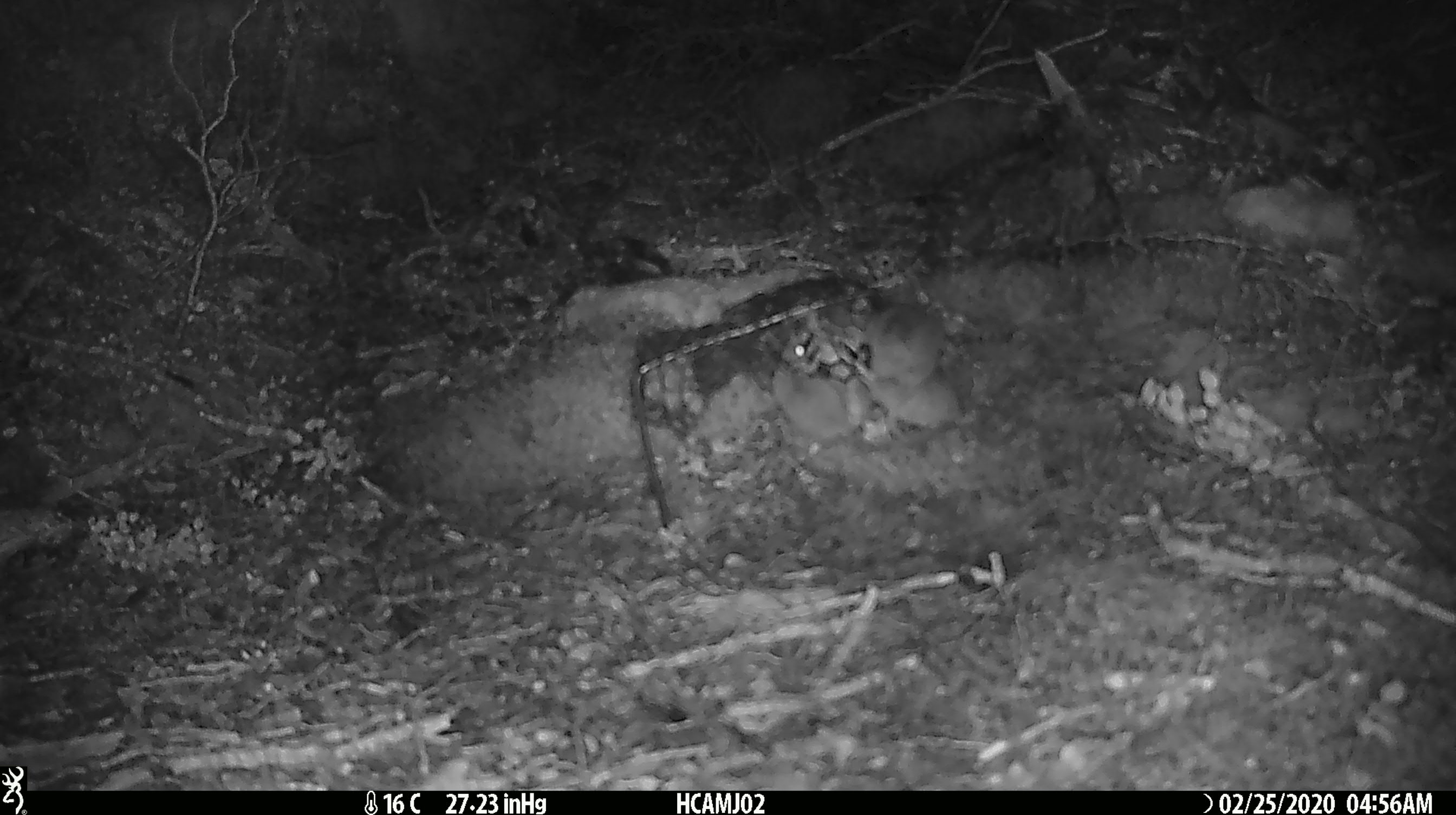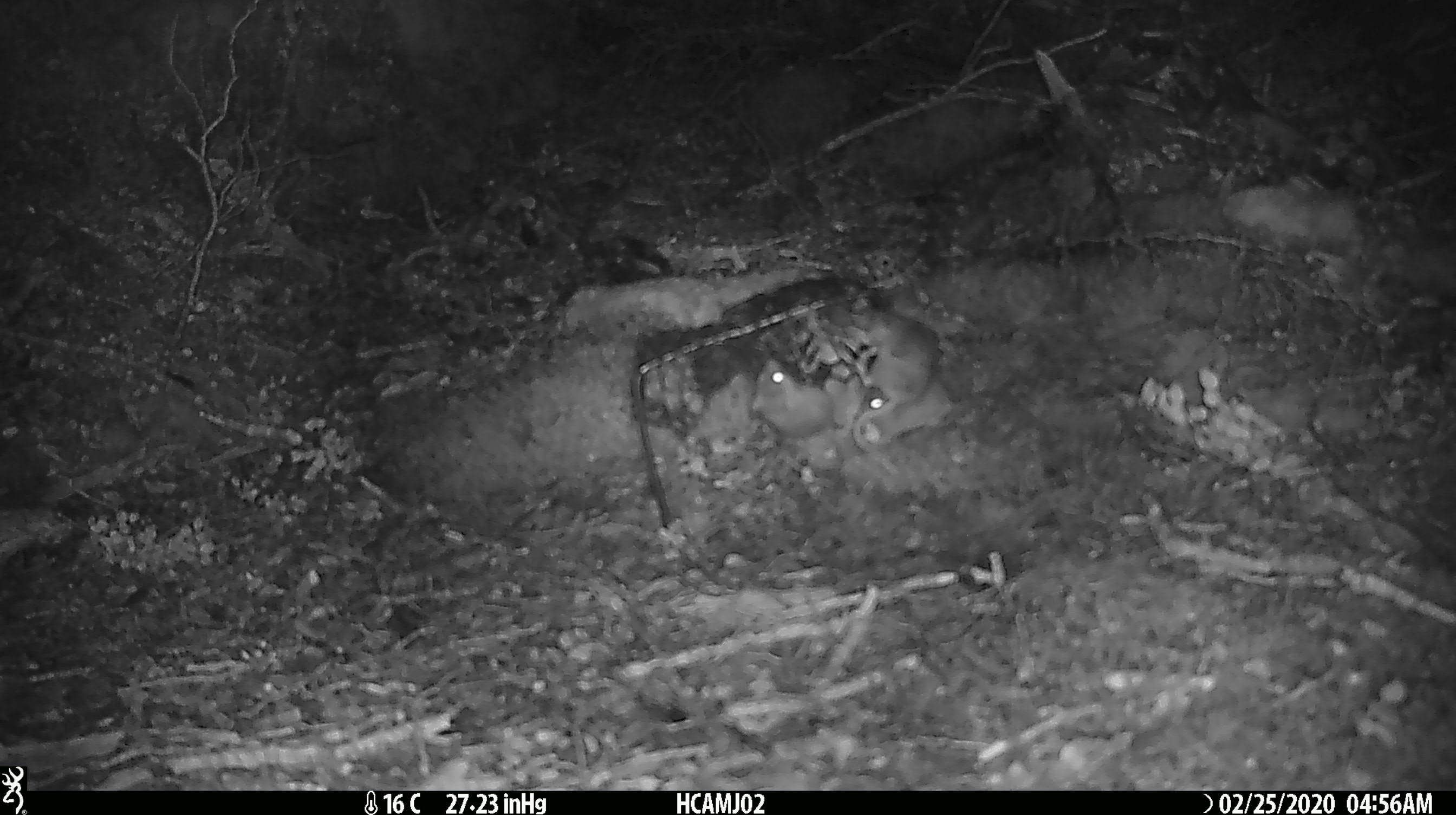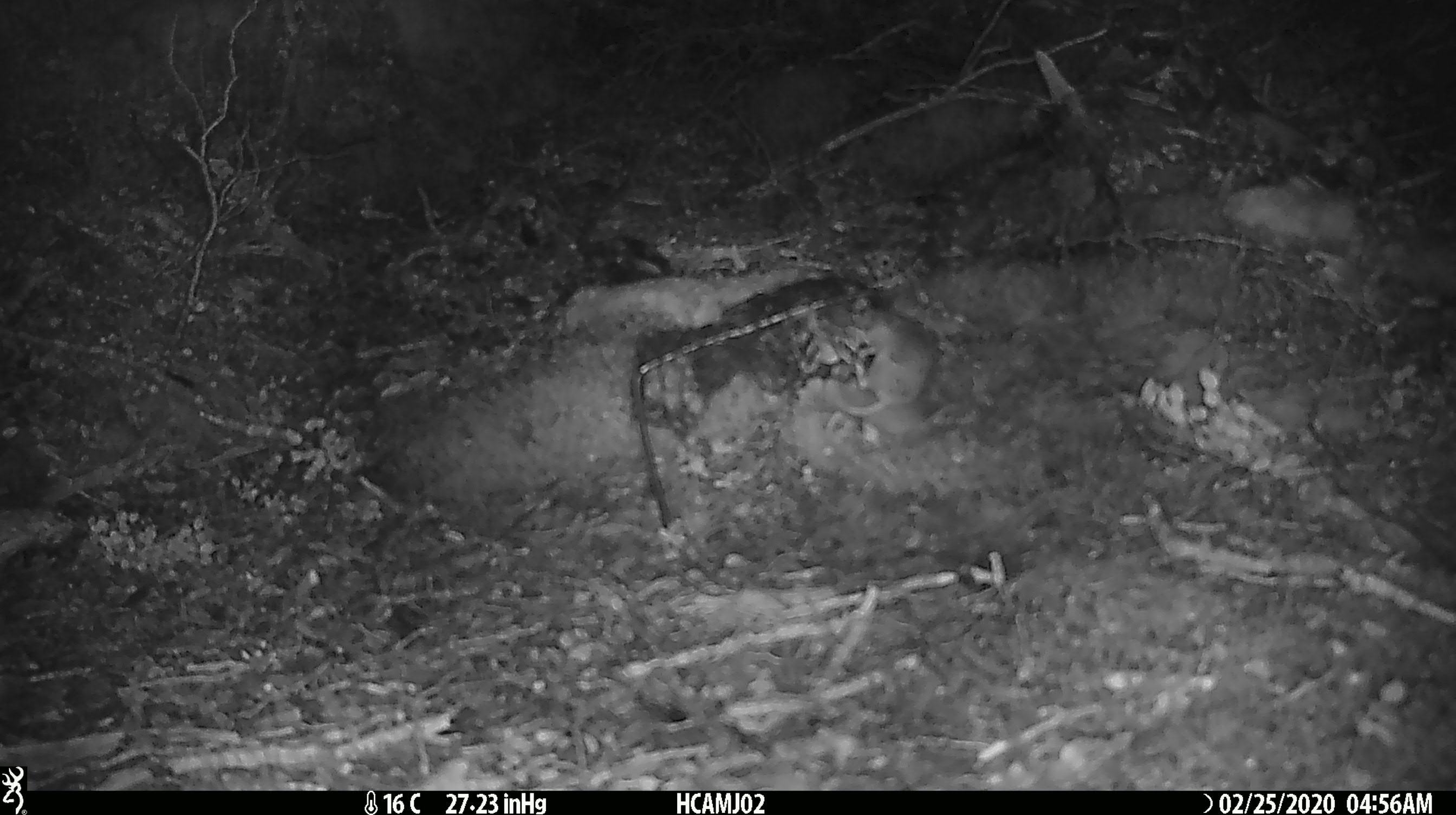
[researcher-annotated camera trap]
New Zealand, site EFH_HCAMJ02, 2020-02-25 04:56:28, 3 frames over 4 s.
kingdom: Animalia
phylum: Chordata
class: Mammalia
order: Rodentia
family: Muridae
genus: Mus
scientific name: Mus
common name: mouse